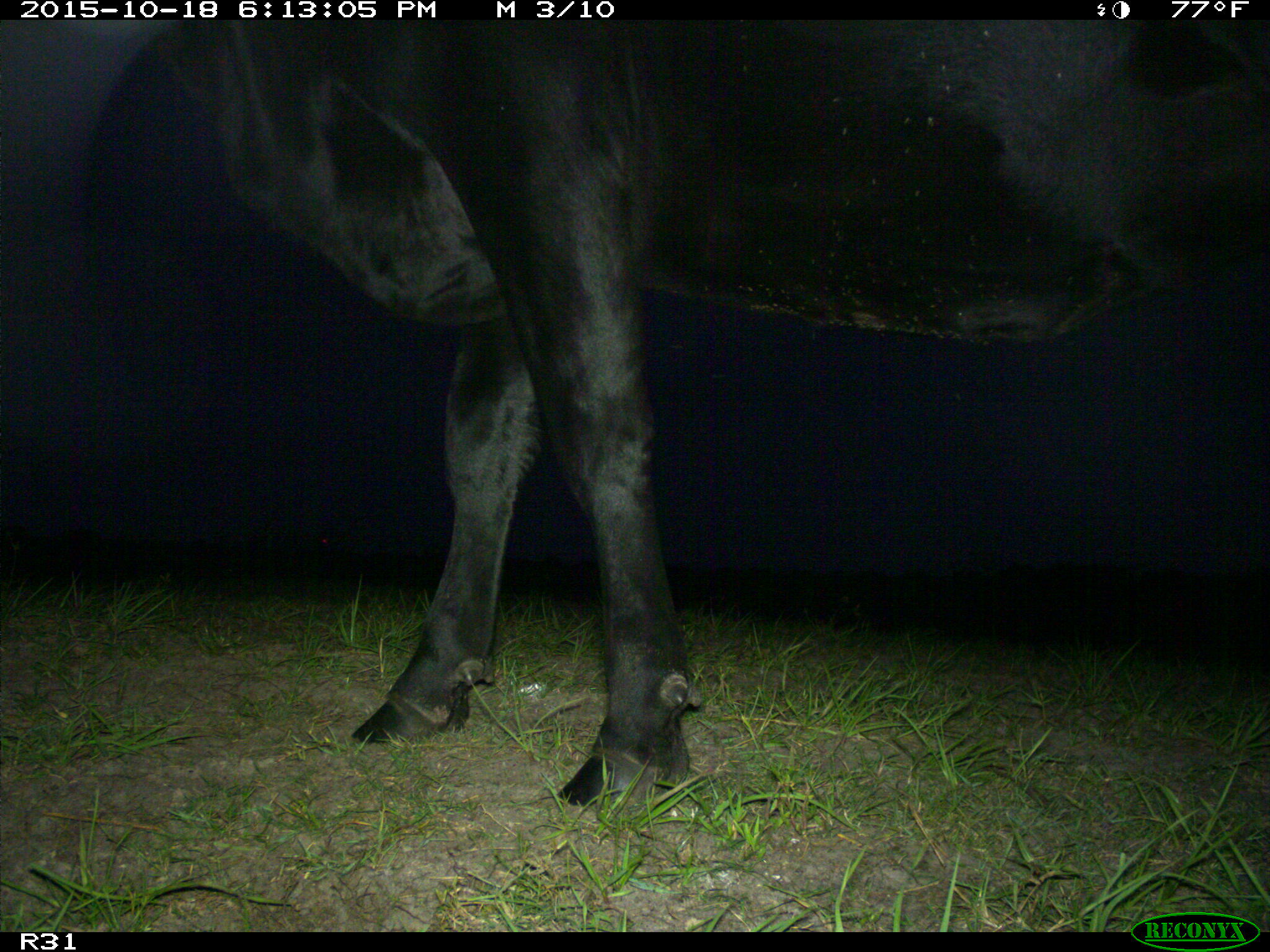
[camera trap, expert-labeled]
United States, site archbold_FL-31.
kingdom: Animalia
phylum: Chordata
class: Mammalia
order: Artiodactyla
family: Bovidae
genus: Bos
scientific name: Bos taurus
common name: domestic cow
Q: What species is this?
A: Bos taurus (domestic cow).